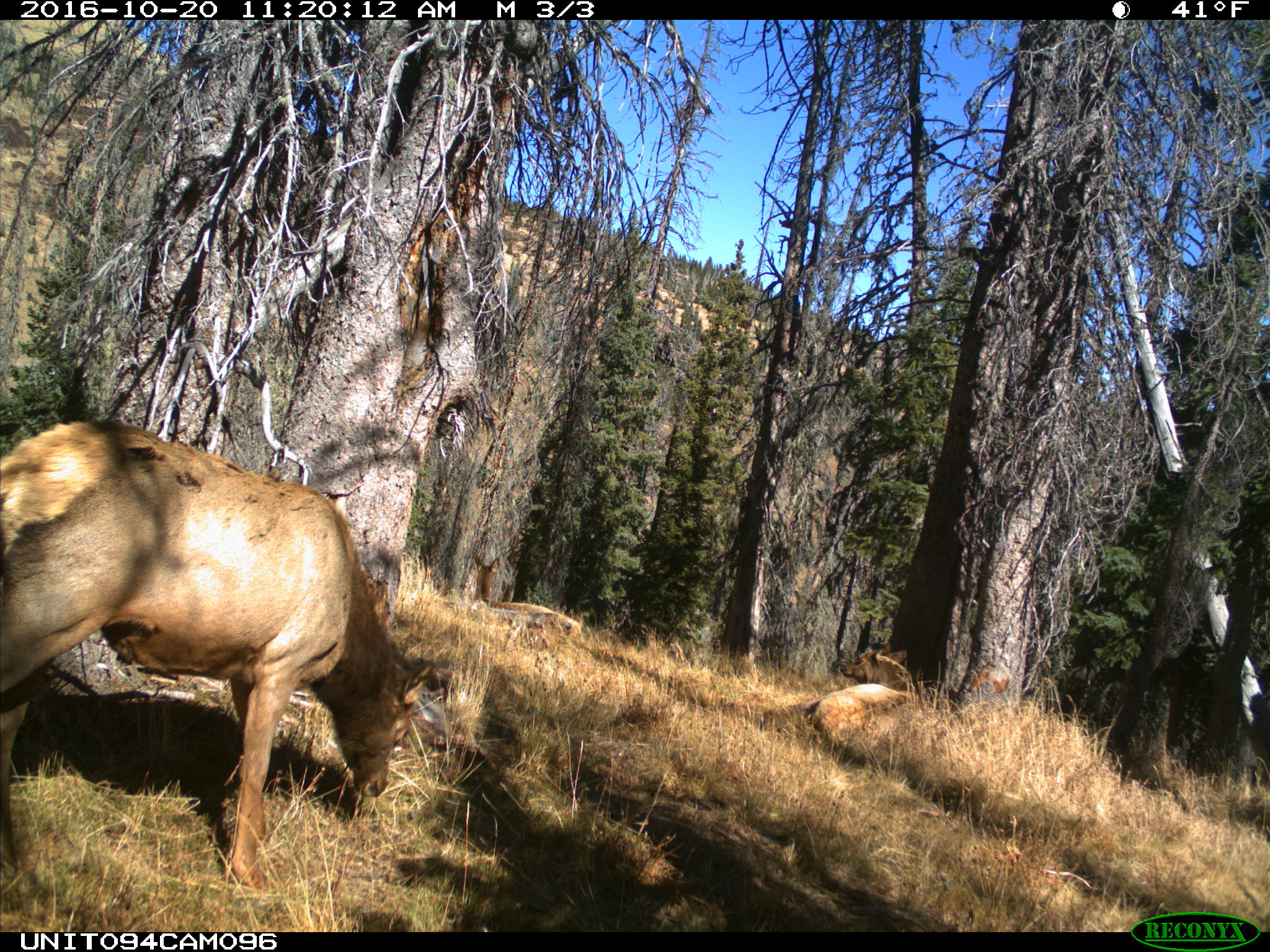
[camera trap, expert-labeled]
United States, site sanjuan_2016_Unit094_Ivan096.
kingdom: Animalia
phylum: Chordata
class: Mammalia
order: Artiodactyla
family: Cervidae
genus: Cervus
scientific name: Cervus elaphus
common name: red deer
Cervus elaphus (red deer).